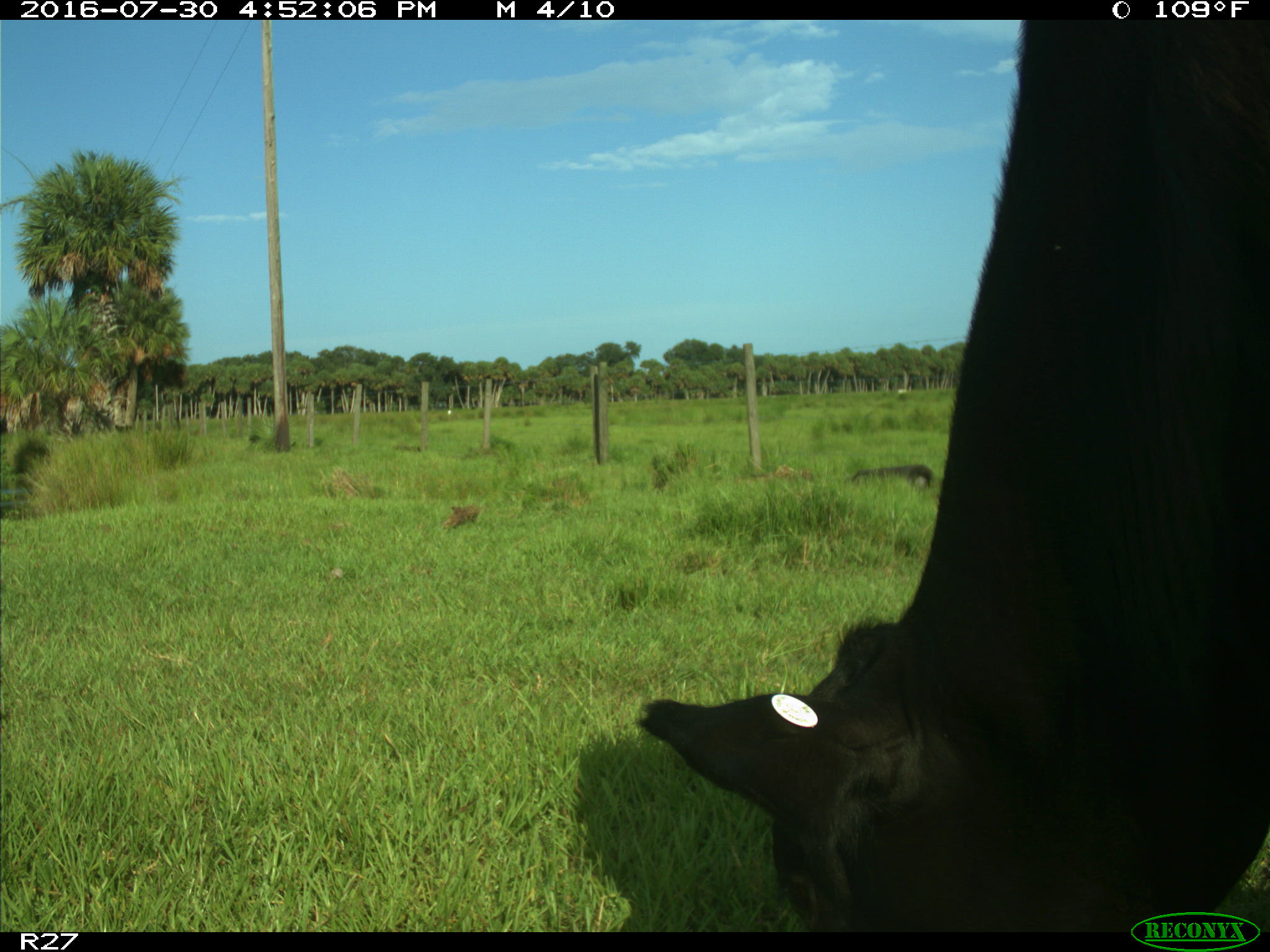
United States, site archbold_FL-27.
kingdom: Animalia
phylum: Chordata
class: Mammalia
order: Artiodactyla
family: Bovidae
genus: Bos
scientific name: Bos taurus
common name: domestic cow